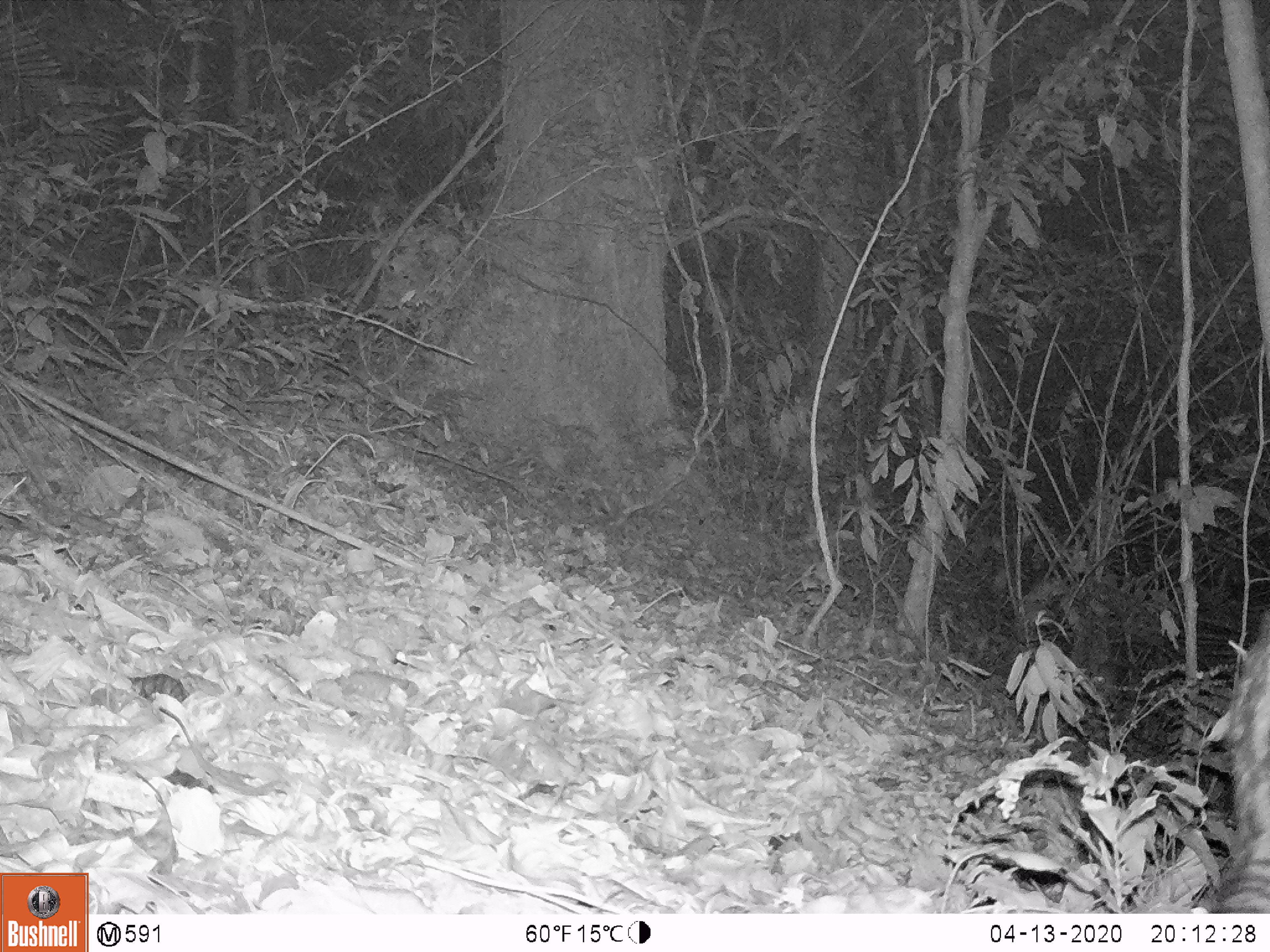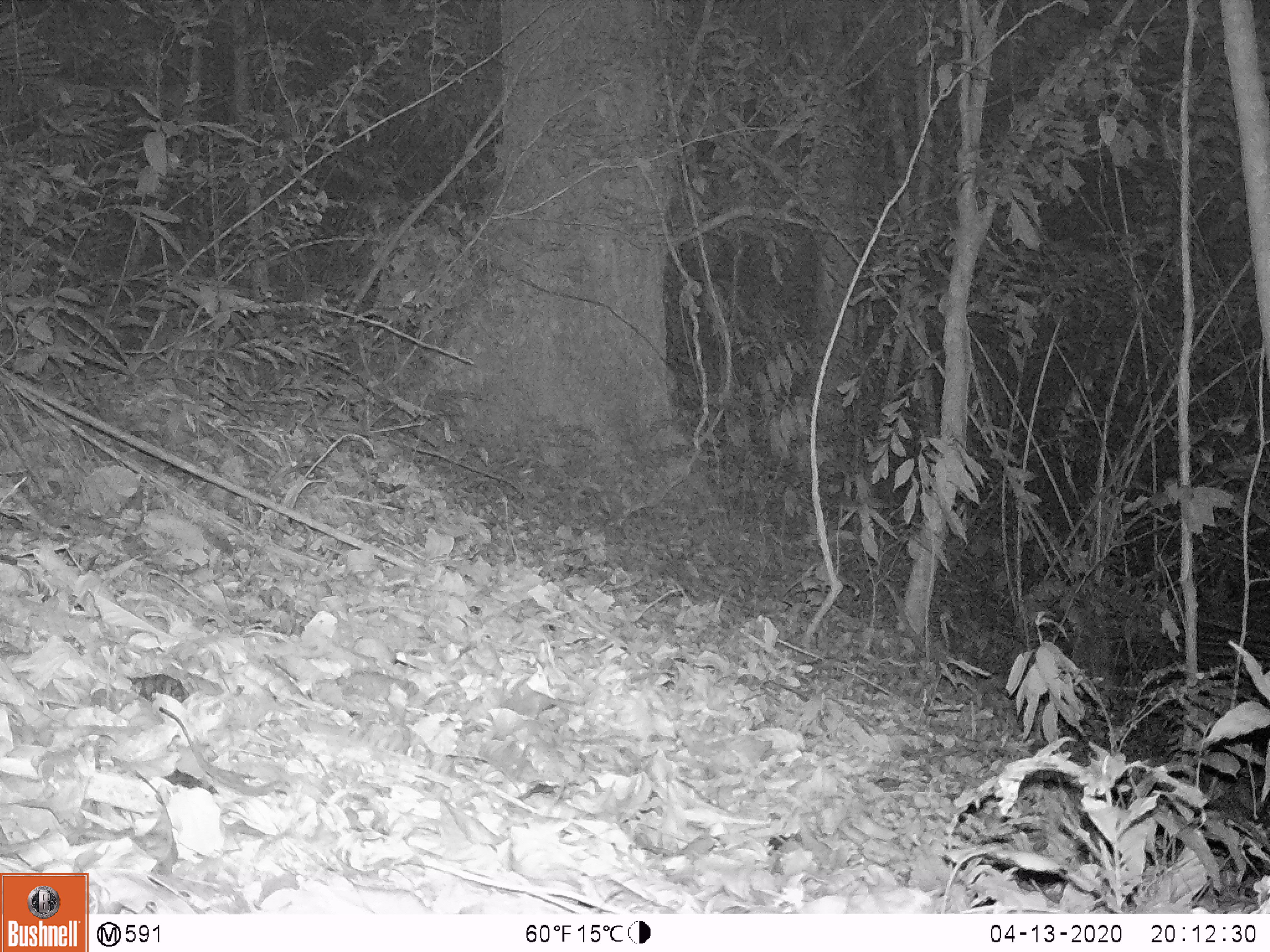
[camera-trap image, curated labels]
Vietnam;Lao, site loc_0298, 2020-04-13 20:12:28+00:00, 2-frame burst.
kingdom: Animalia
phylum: Chordata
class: Mammalia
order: Carnivora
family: Viverridae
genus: Paradoxurus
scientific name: Paradoxurus hermaphroditus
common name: common palm civet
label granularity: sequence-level